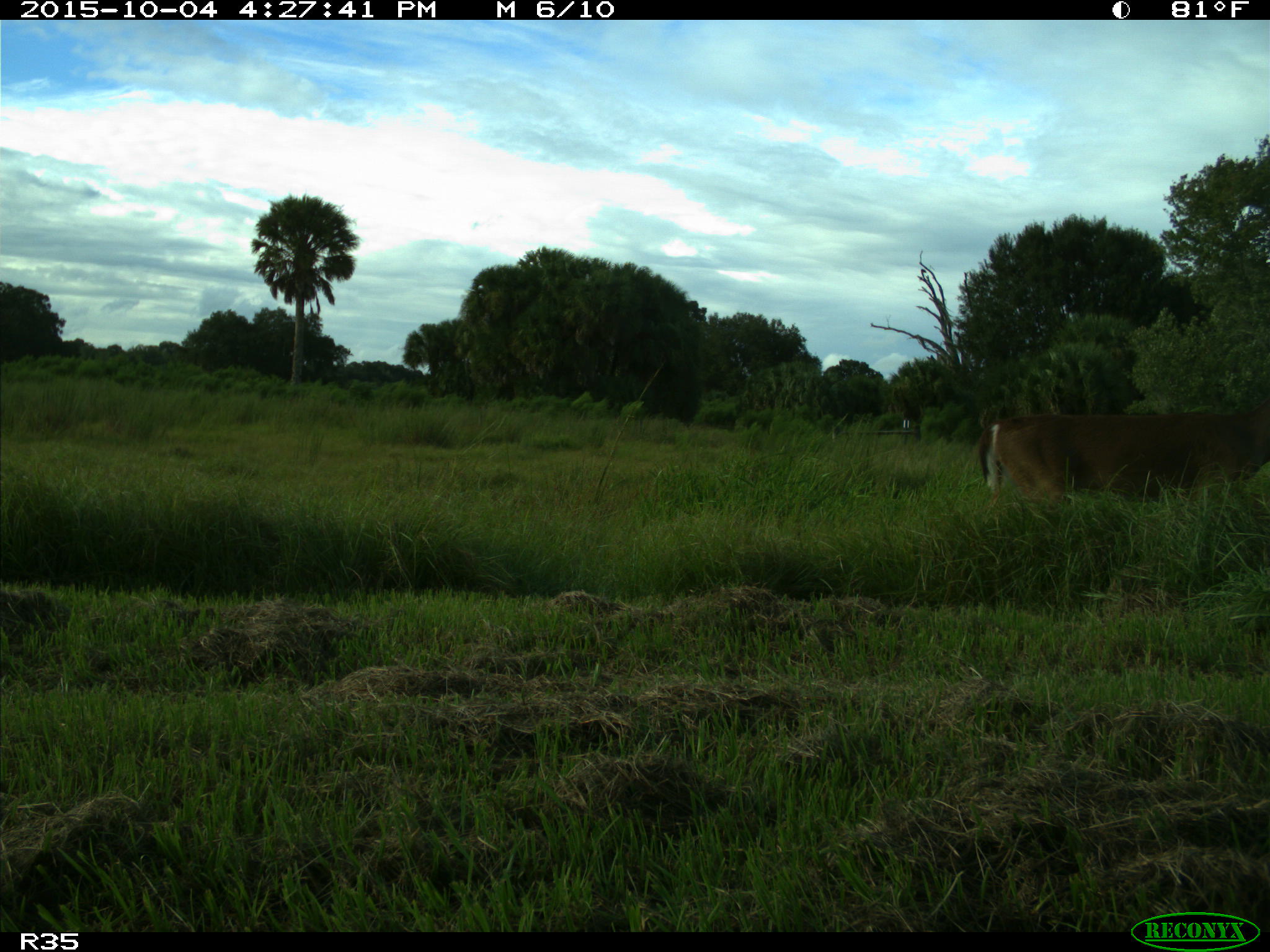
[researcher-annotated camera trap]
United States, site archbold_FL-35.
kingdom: Animalia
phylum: Chordata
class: Mammalia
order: Artiodactyla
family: Cervidae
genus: Odocoileus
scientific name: Odocoileus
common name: deer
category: unidentified deer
Unidentified deer (deer) (Odocoileus).